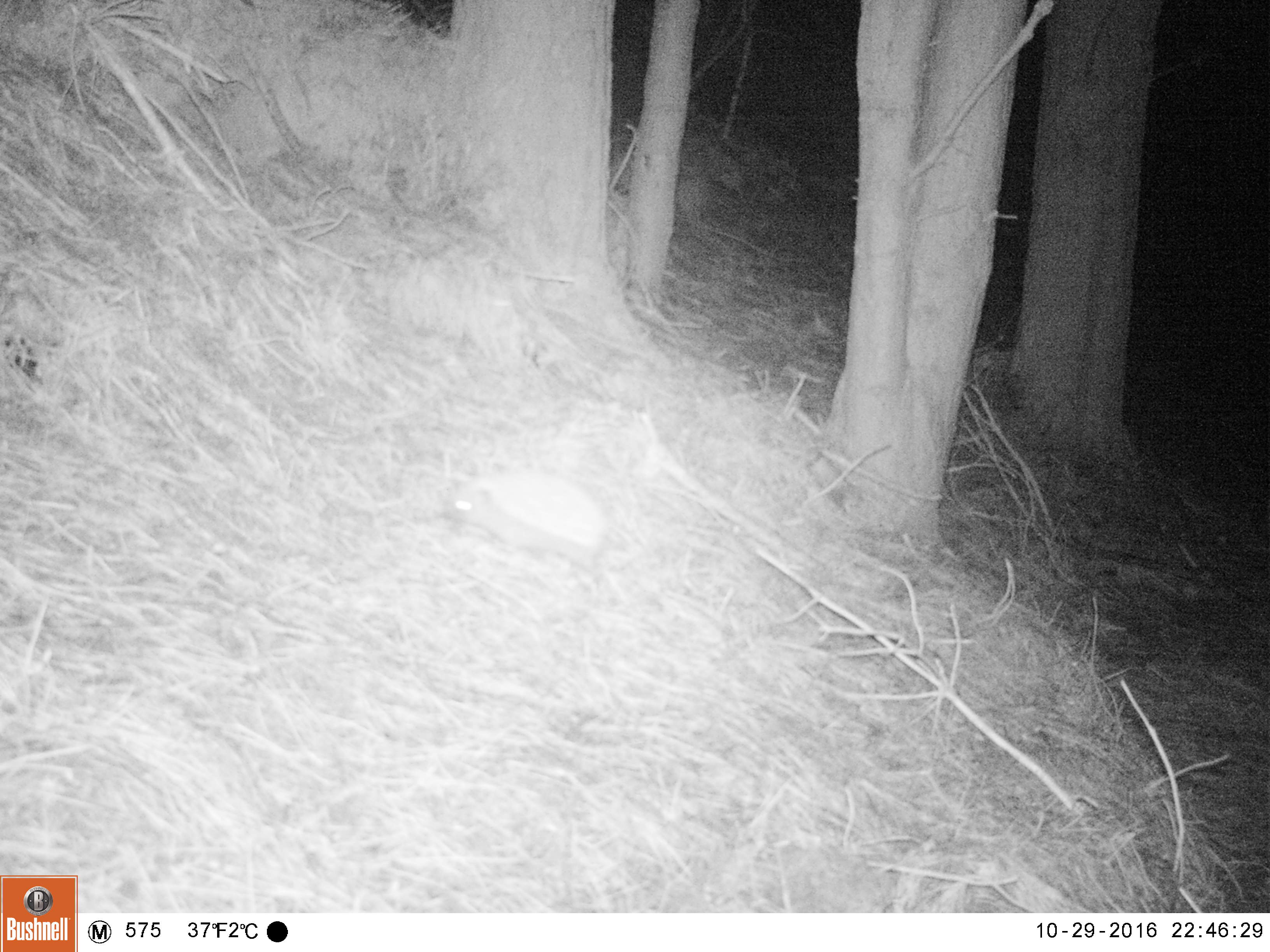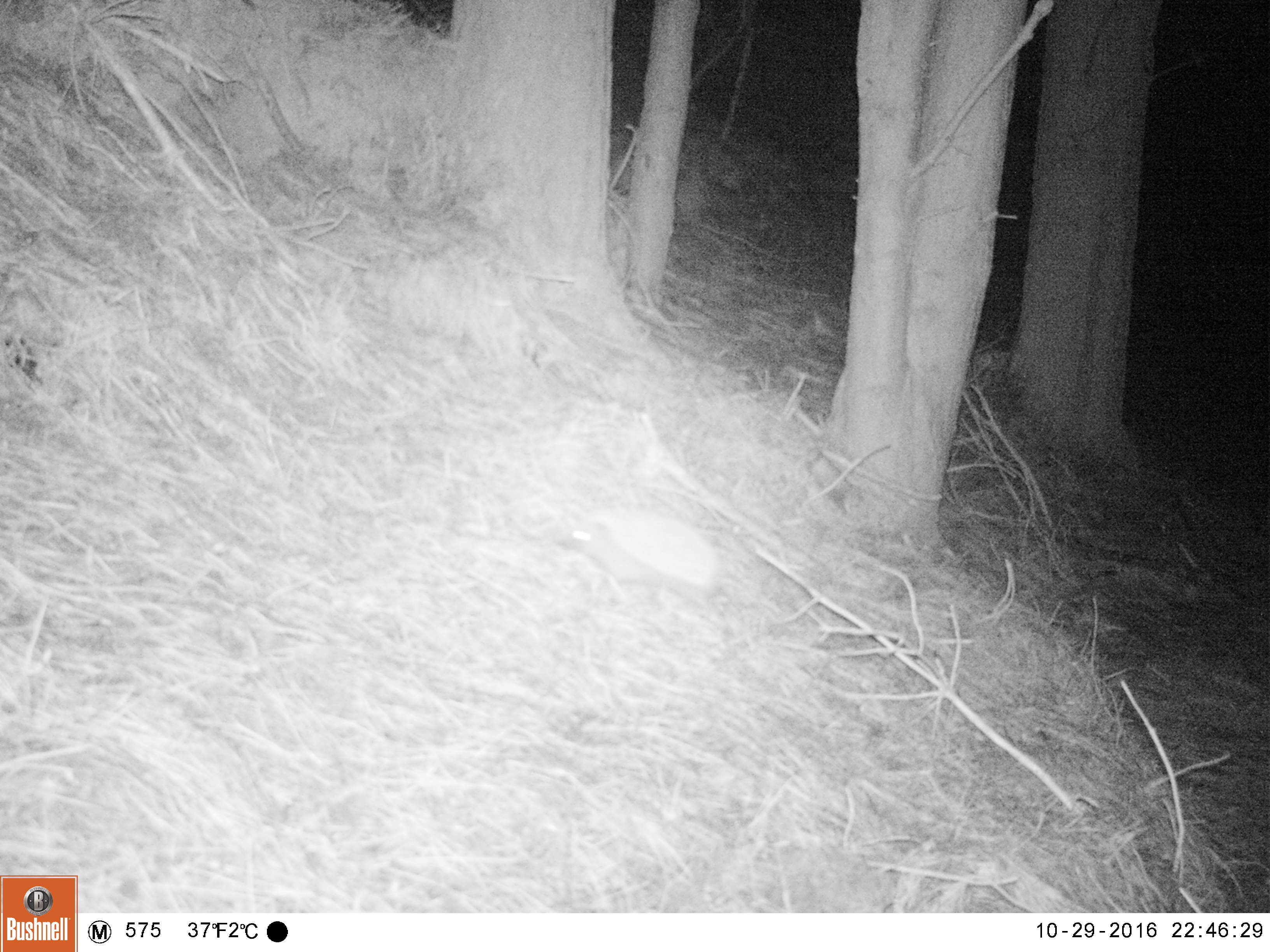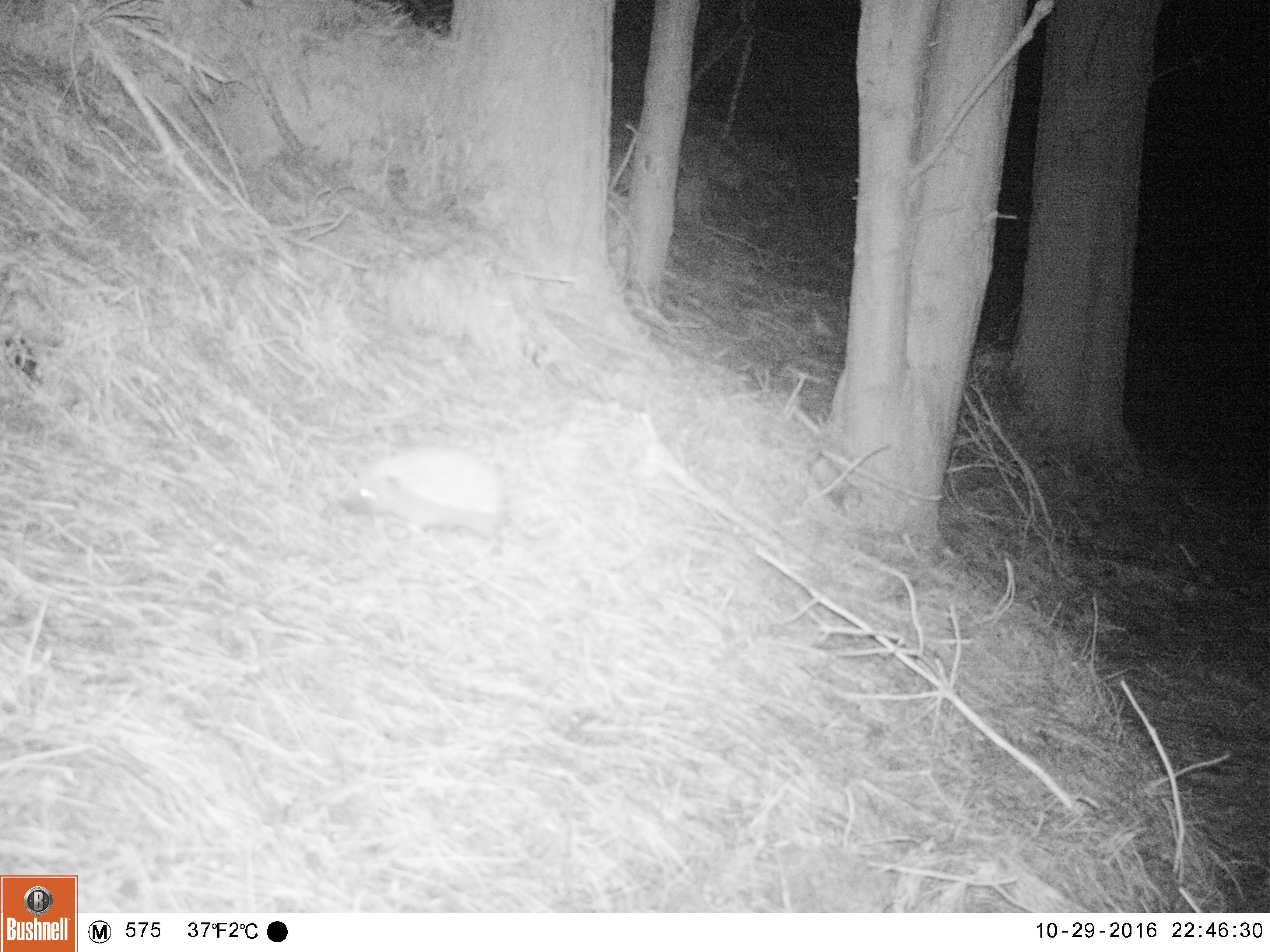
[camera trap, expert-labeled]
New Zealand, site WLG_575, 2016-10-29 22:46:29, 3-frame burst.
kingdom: Animalia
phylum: Chordata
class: Mammalia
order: Eulipotyphla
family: Erinaceidae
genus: Erinaceus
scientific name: Erinaceus europaeus europaeus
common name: european hedgehog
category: hedgehog